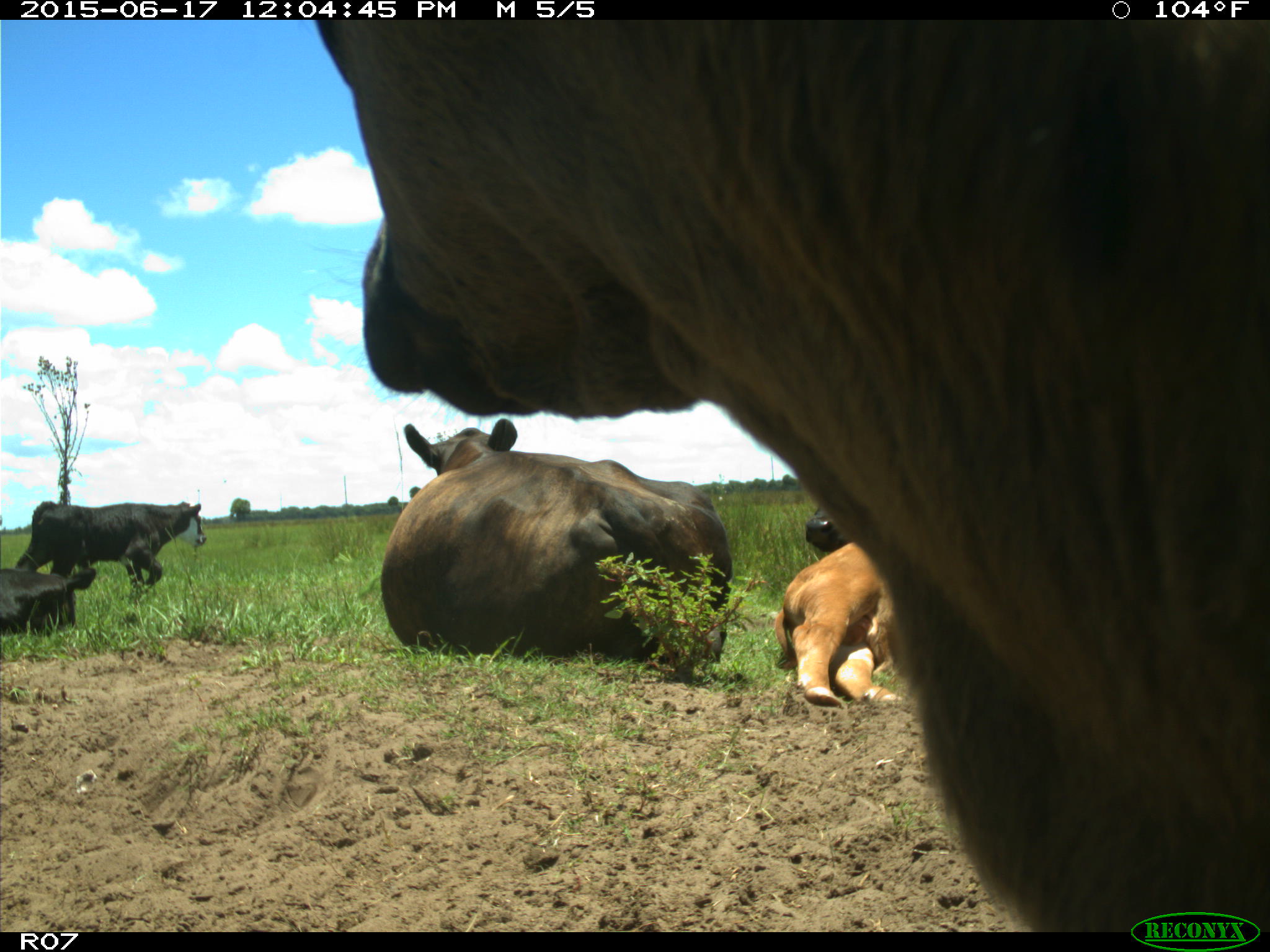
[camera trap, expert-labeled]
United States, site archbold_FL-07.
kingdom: Animalia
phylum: Chordata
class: Mammalia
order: Artiodactyla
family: Bovidae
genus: Bos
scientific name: Bos taurus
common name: domestic cow